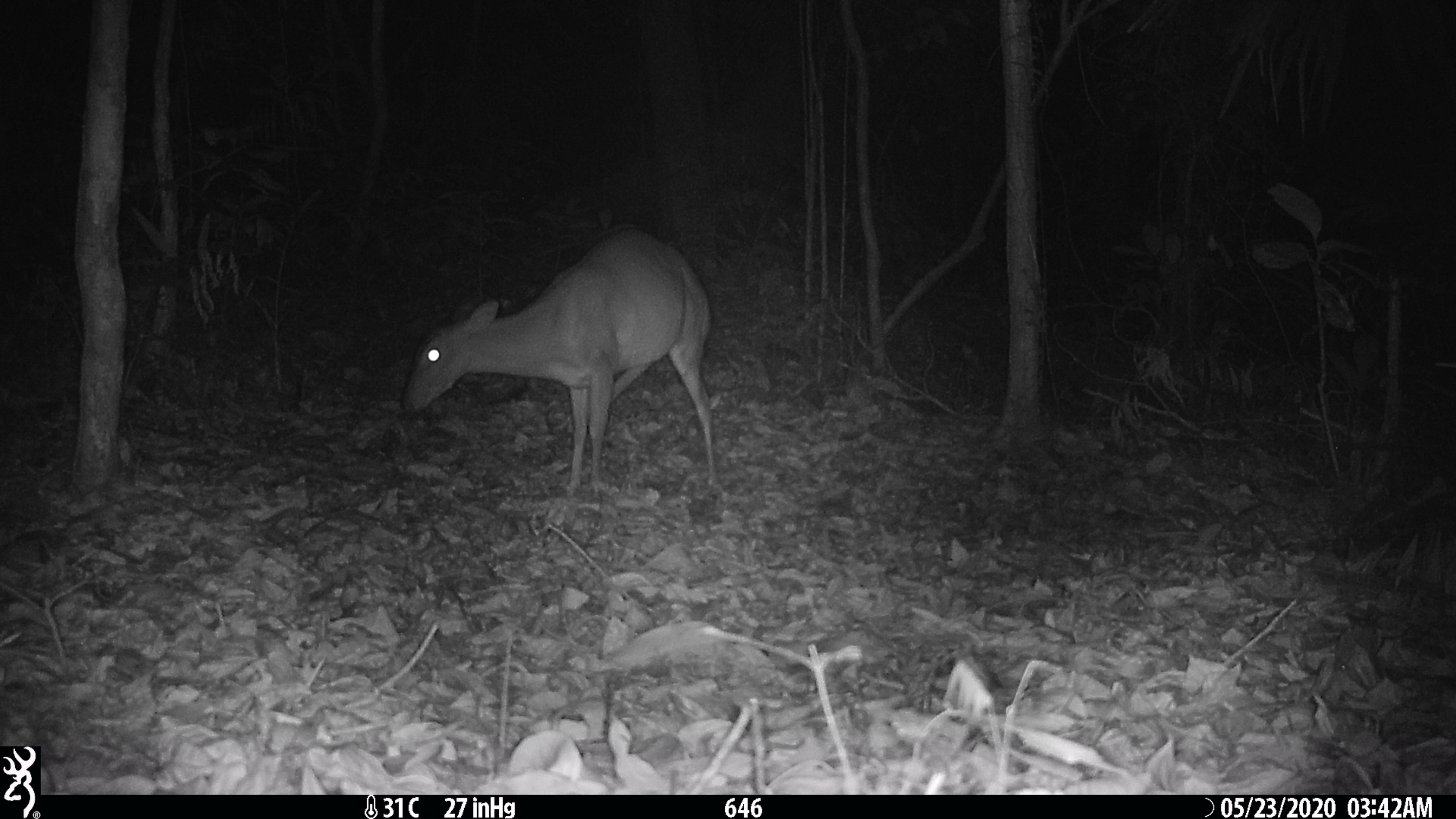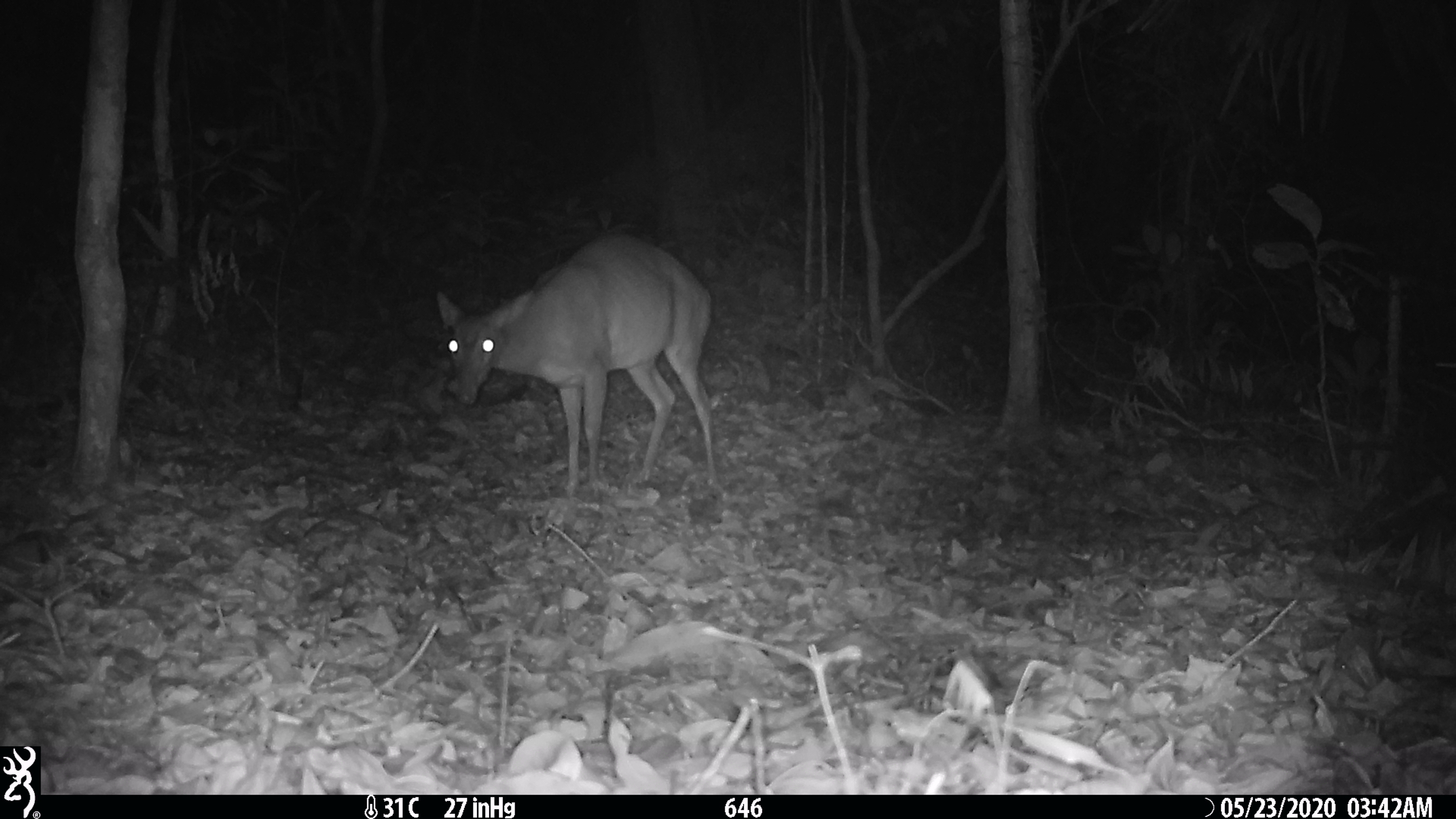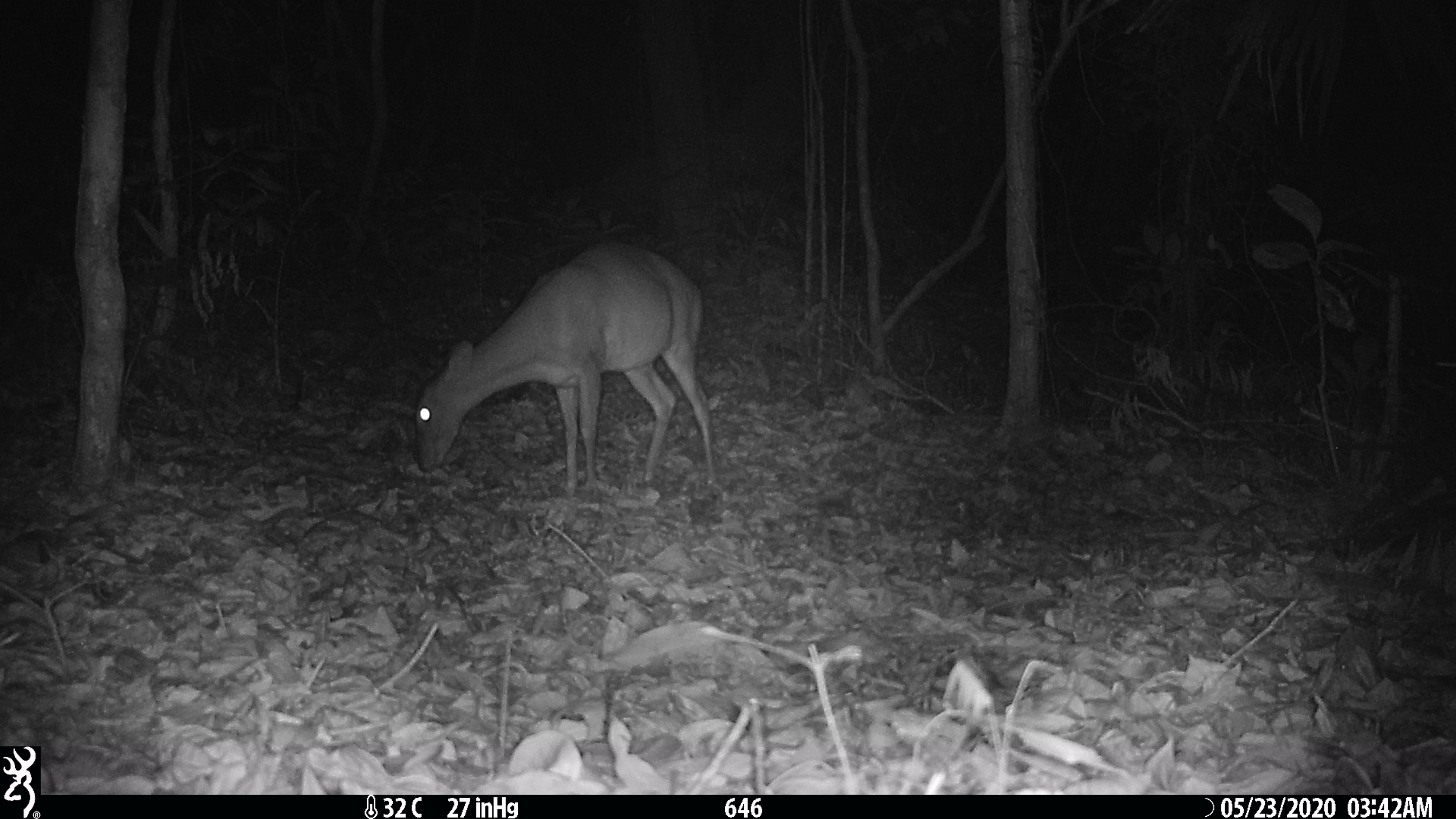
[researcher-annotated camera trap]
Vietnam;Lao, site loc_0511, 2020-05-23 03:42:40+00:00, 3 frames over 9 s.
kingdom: Animalia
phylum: Chordata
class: Mammalia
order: Artiodactyla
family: Cervidae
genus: Muntiacus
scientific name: Muntiacus vuquangensis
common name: large-antlered muntjac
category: large antlered muntjac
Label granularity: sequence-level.